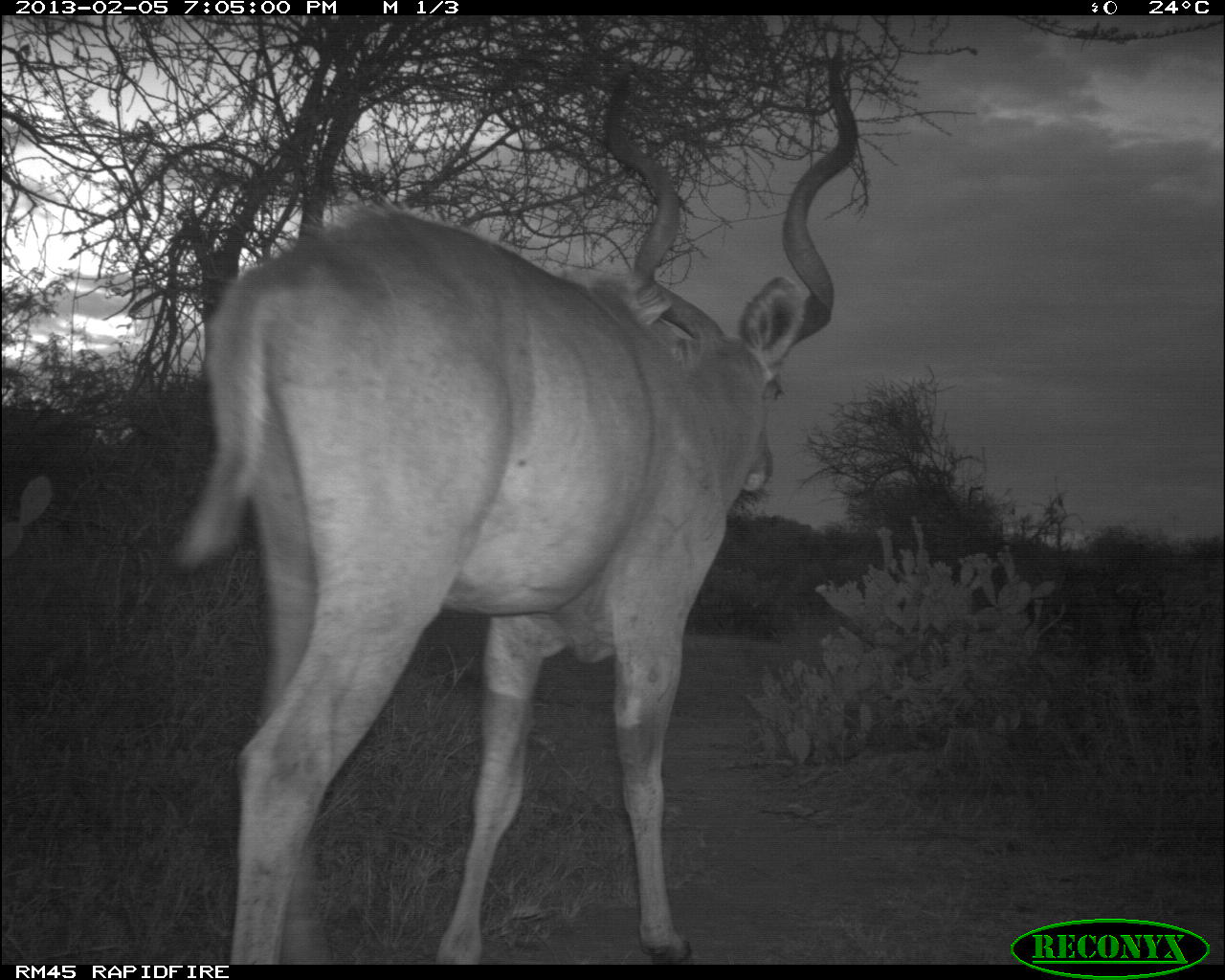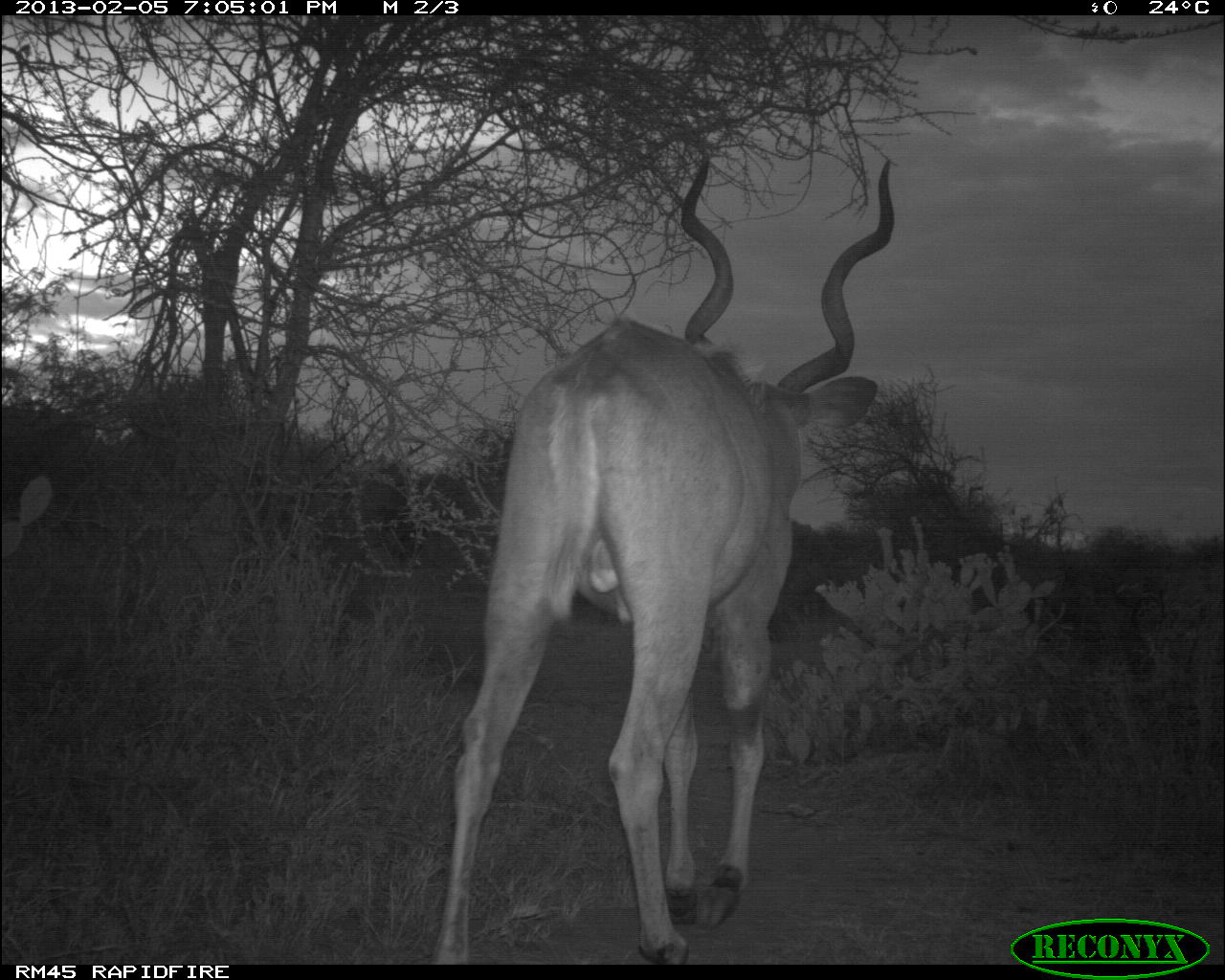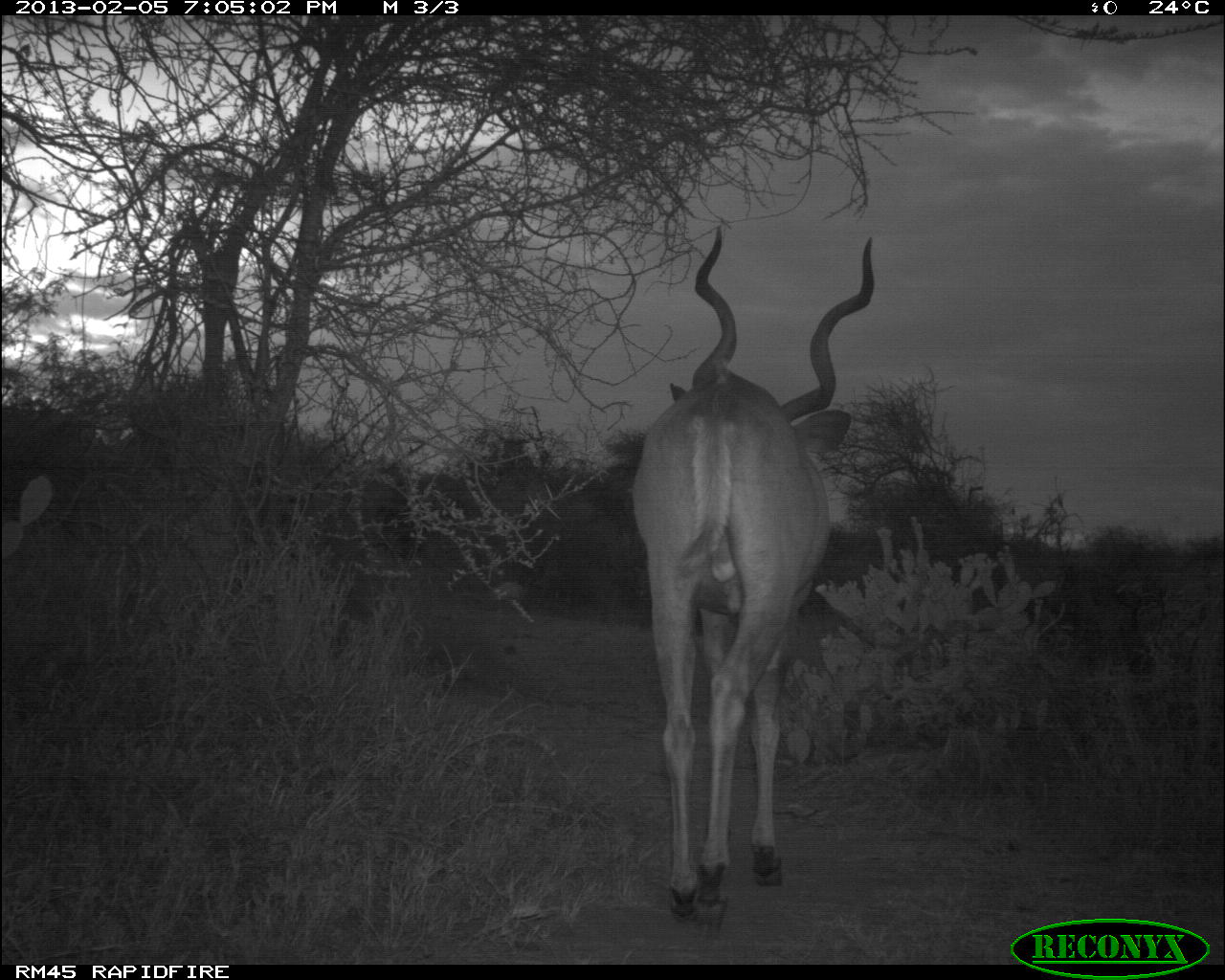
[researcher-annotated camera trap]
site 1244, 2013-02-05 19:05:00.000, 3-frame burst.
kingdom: Animalia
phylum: Chordata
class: Mammalia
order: Artiodactyla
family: Bovidae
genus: Tragelaphus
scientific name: Tragelaphus strepsiceros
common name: greater kudu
Tragelaphus strepsiceros (greater kudu), count 1.